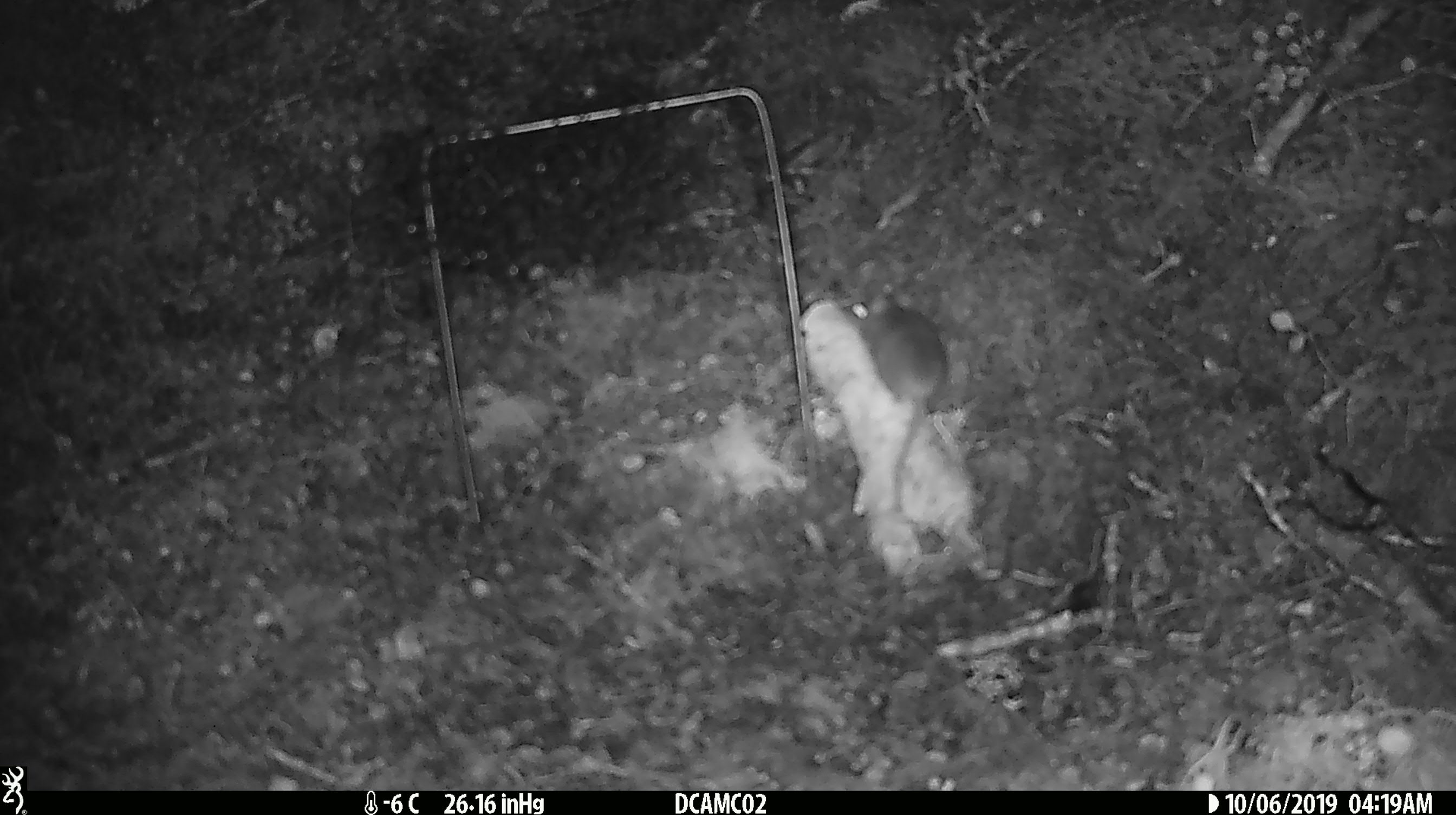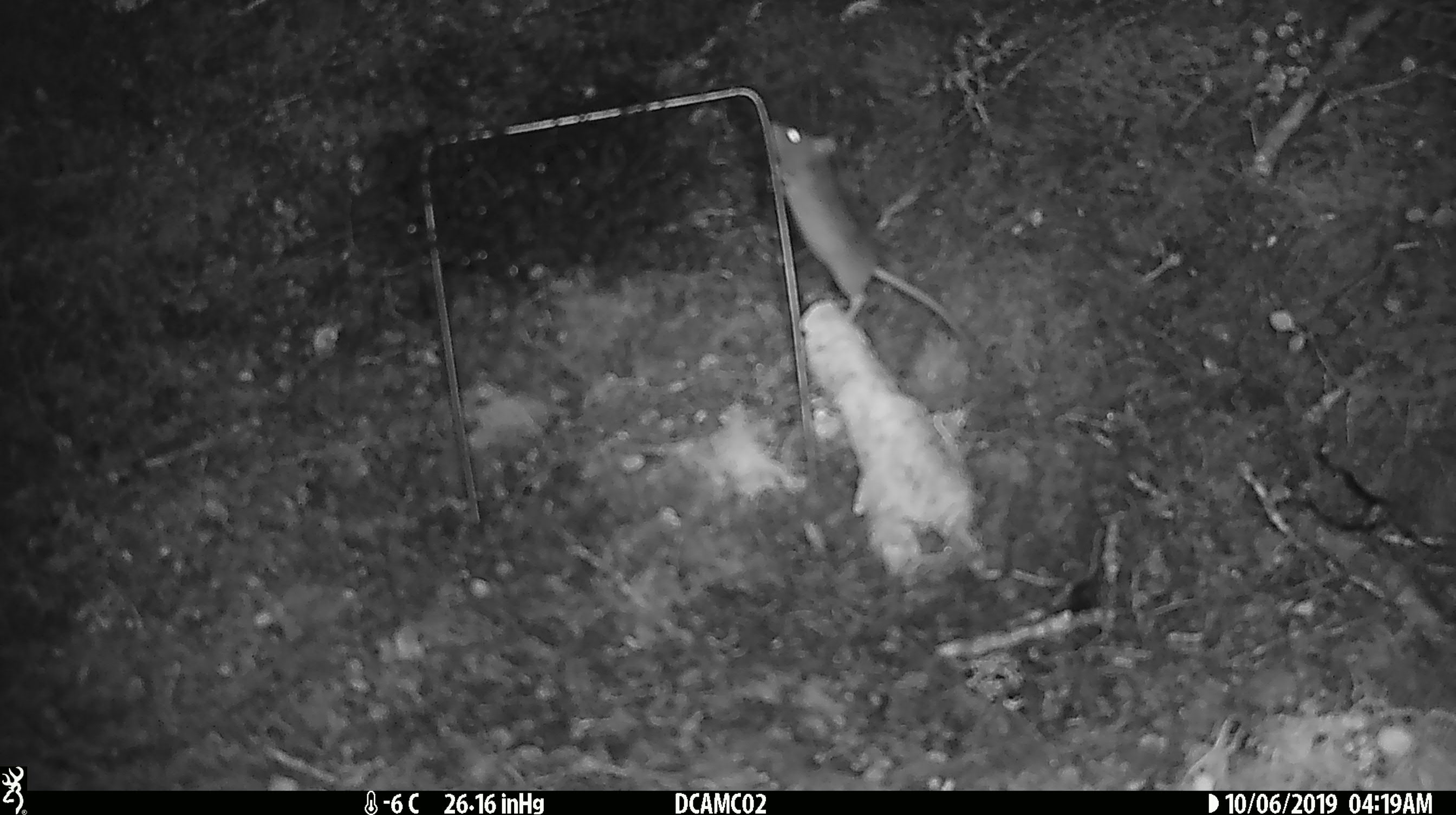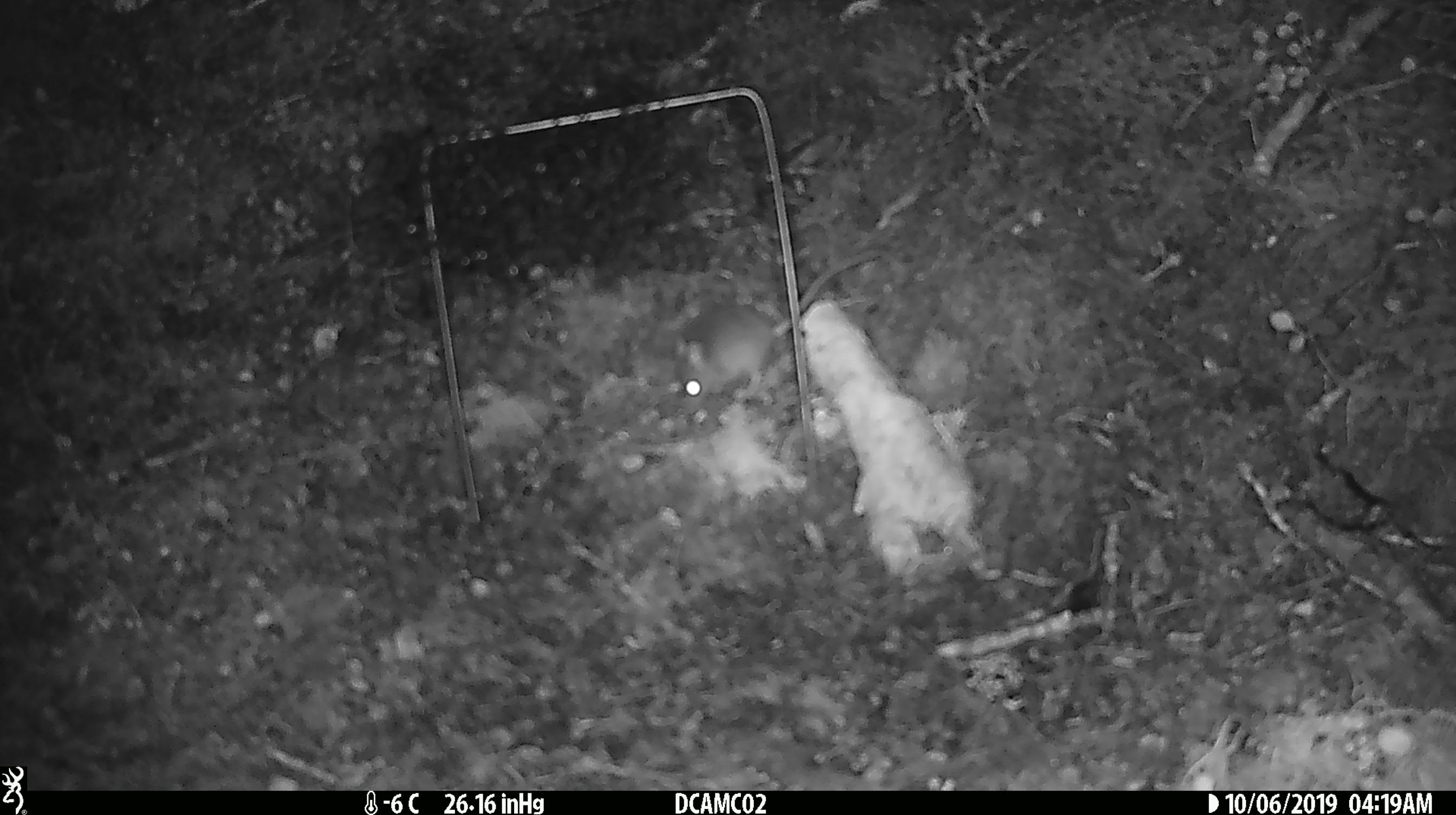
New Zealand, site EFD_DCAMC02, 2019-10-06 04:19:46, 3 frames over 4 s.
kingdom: Animalia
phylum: Chordata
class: Mammalia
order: Rodentia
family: Muridae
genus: Mus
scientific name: Mus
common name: mouse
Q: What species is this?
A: Mouse (Mus).